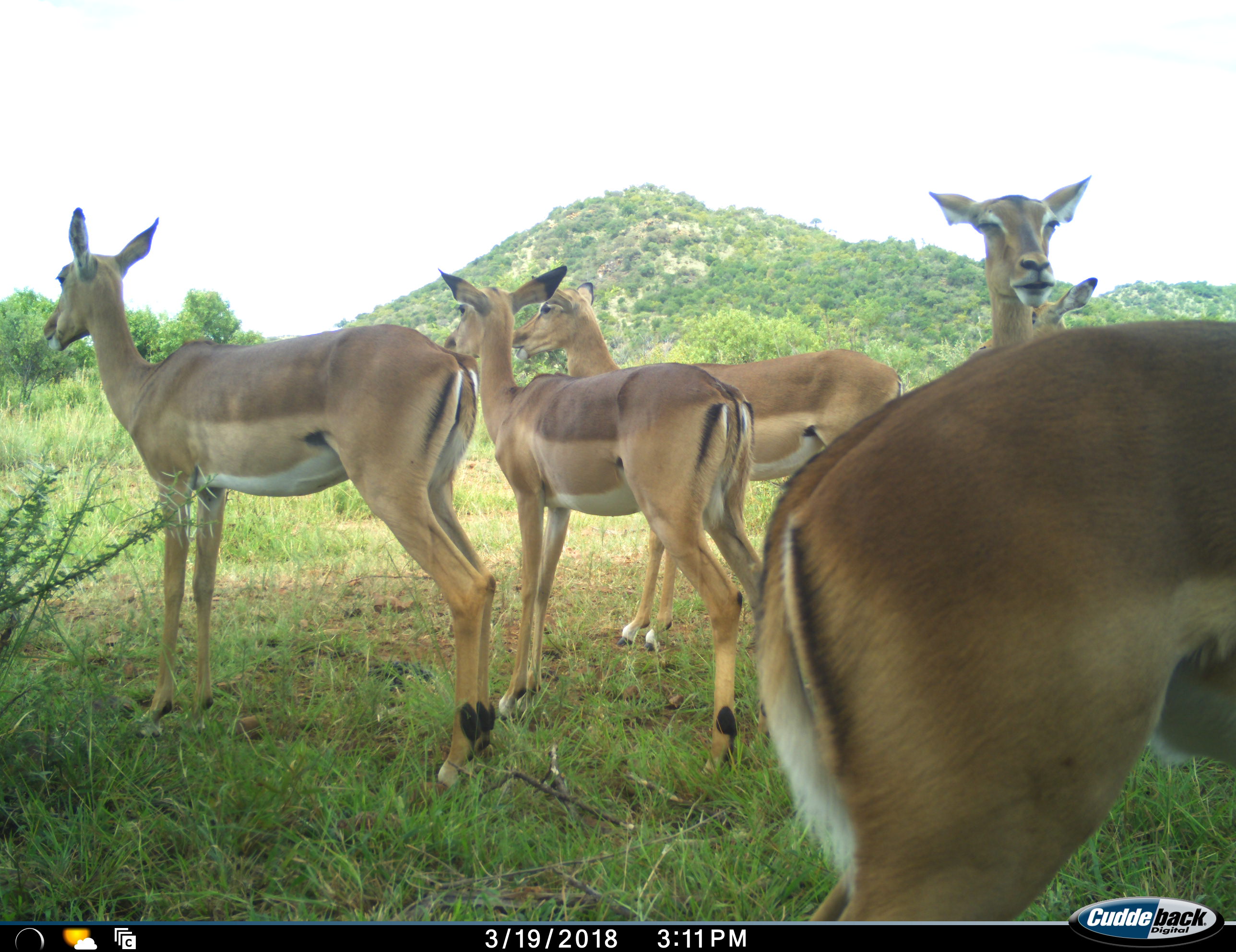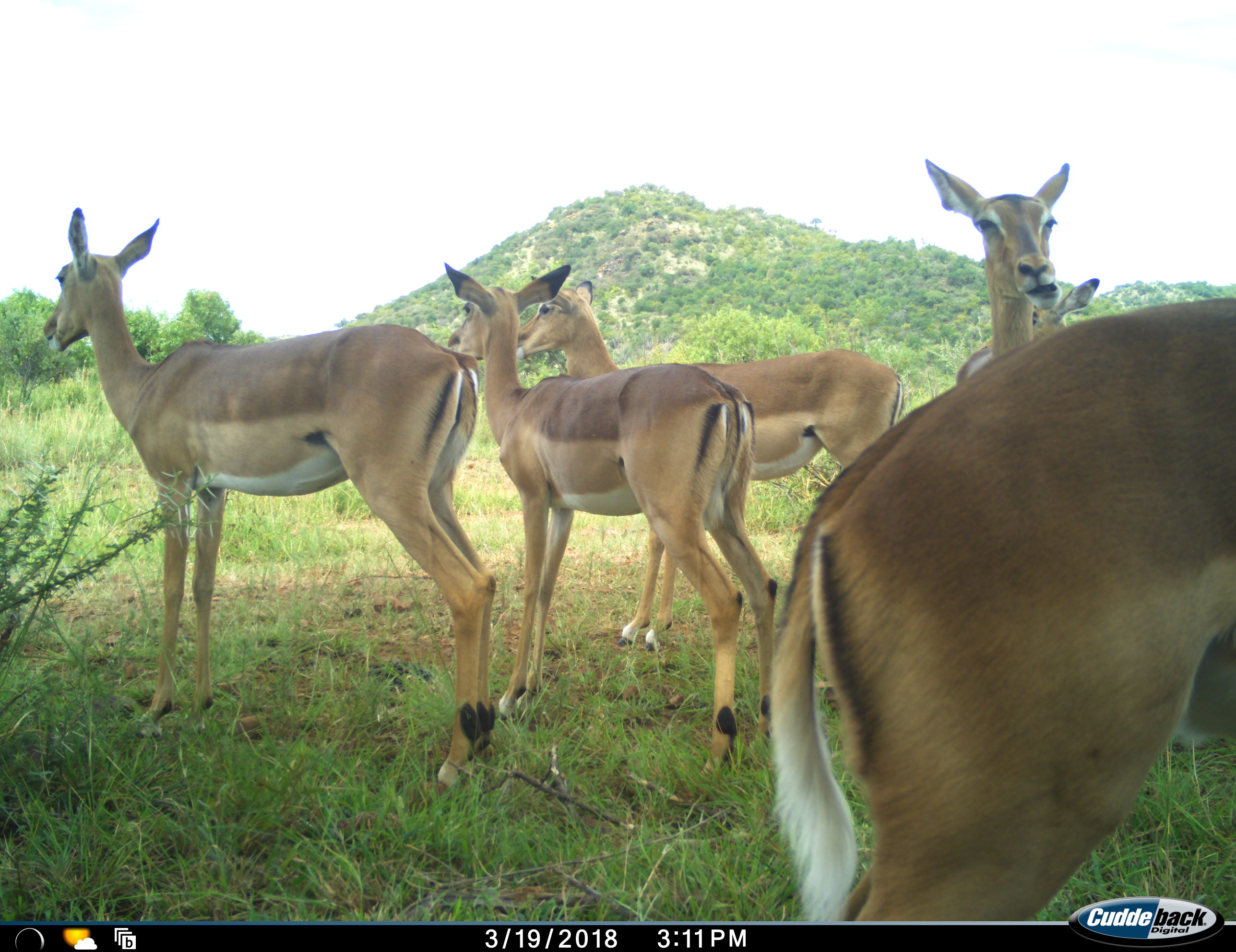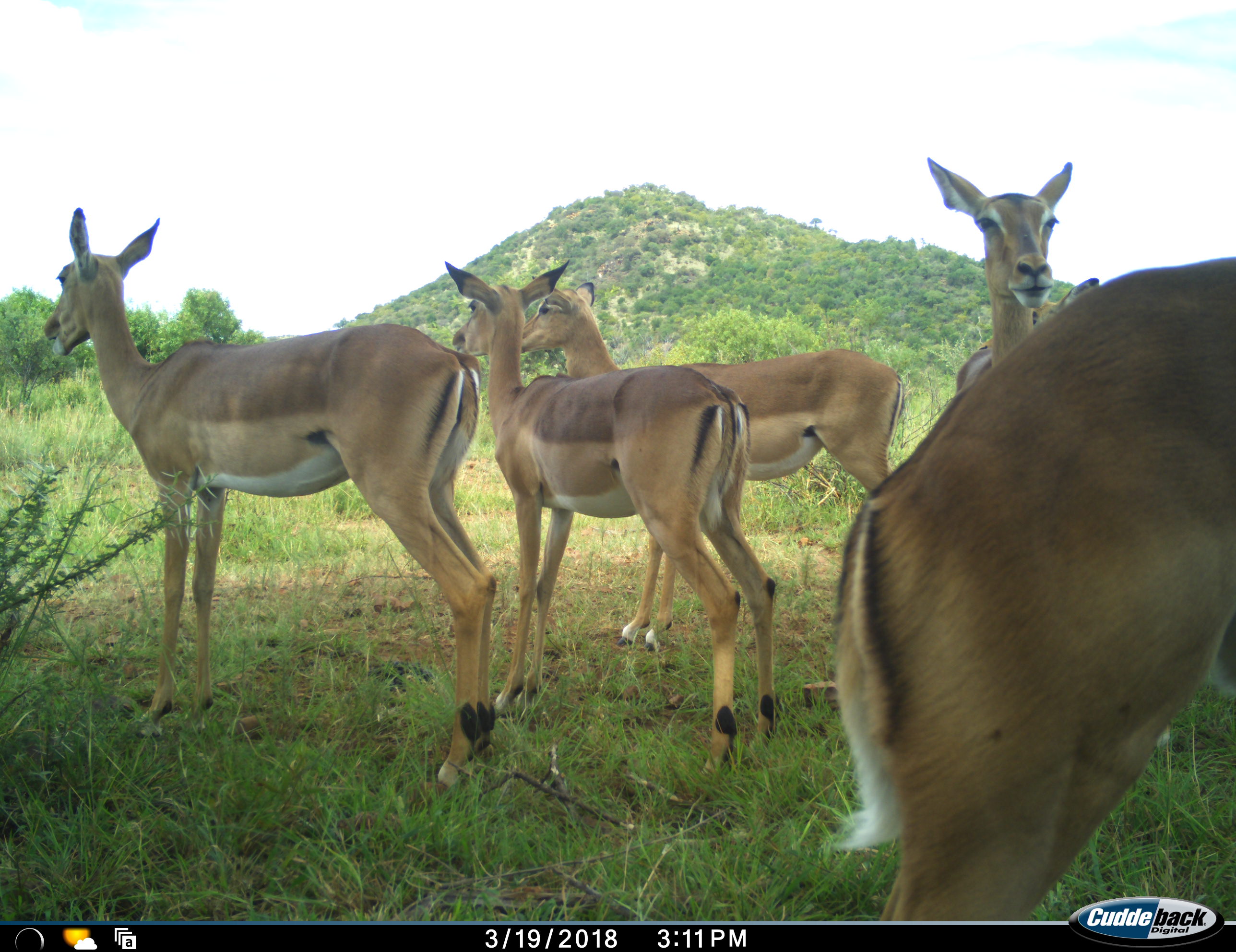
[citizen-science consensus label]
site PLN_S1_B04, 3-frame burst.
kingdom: Animalia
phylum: Chordata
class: Mammalia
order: Artiodactyla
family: Bovidae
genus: Aepyceros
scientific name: Aepyceros melampus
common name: impala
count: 6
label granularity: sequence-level